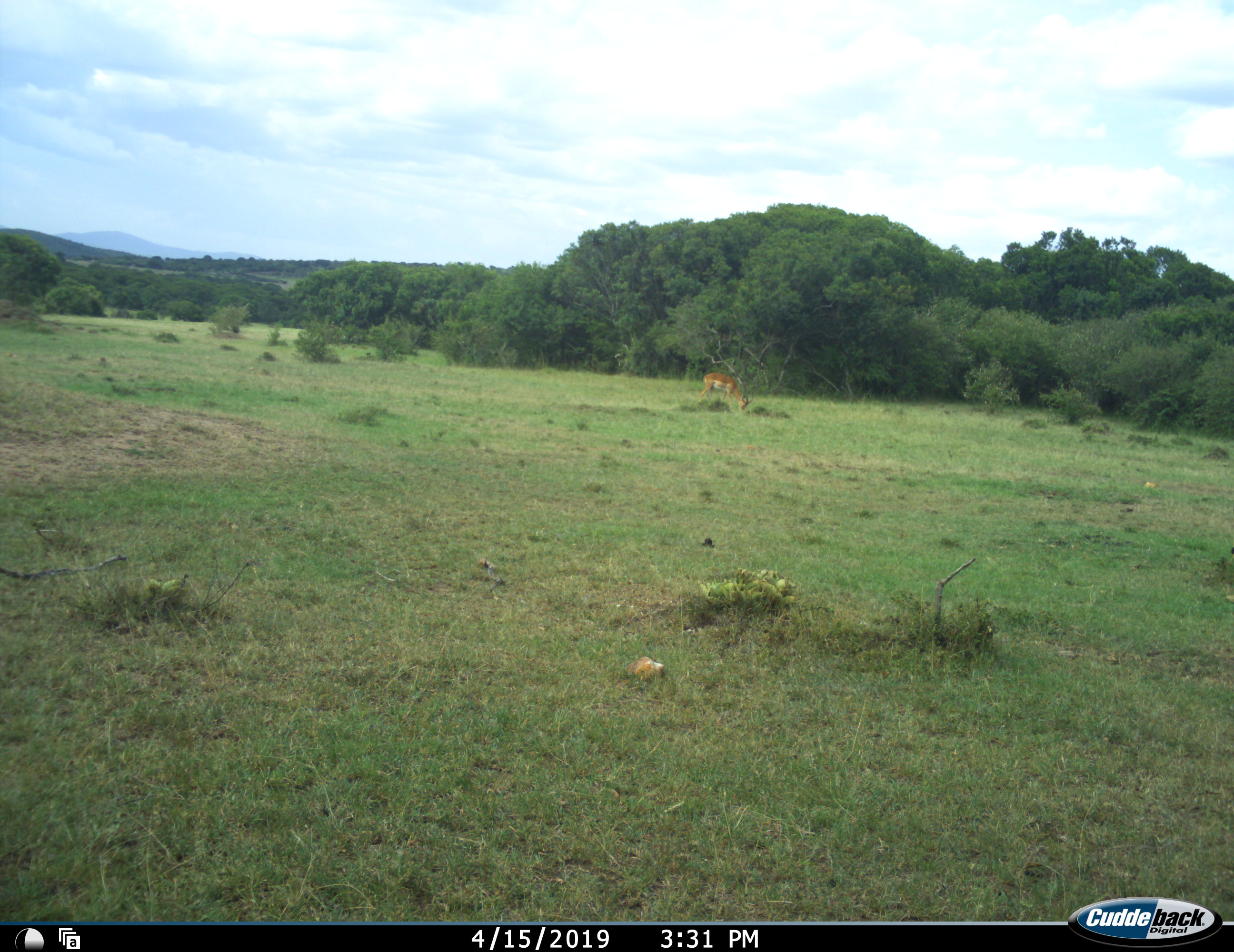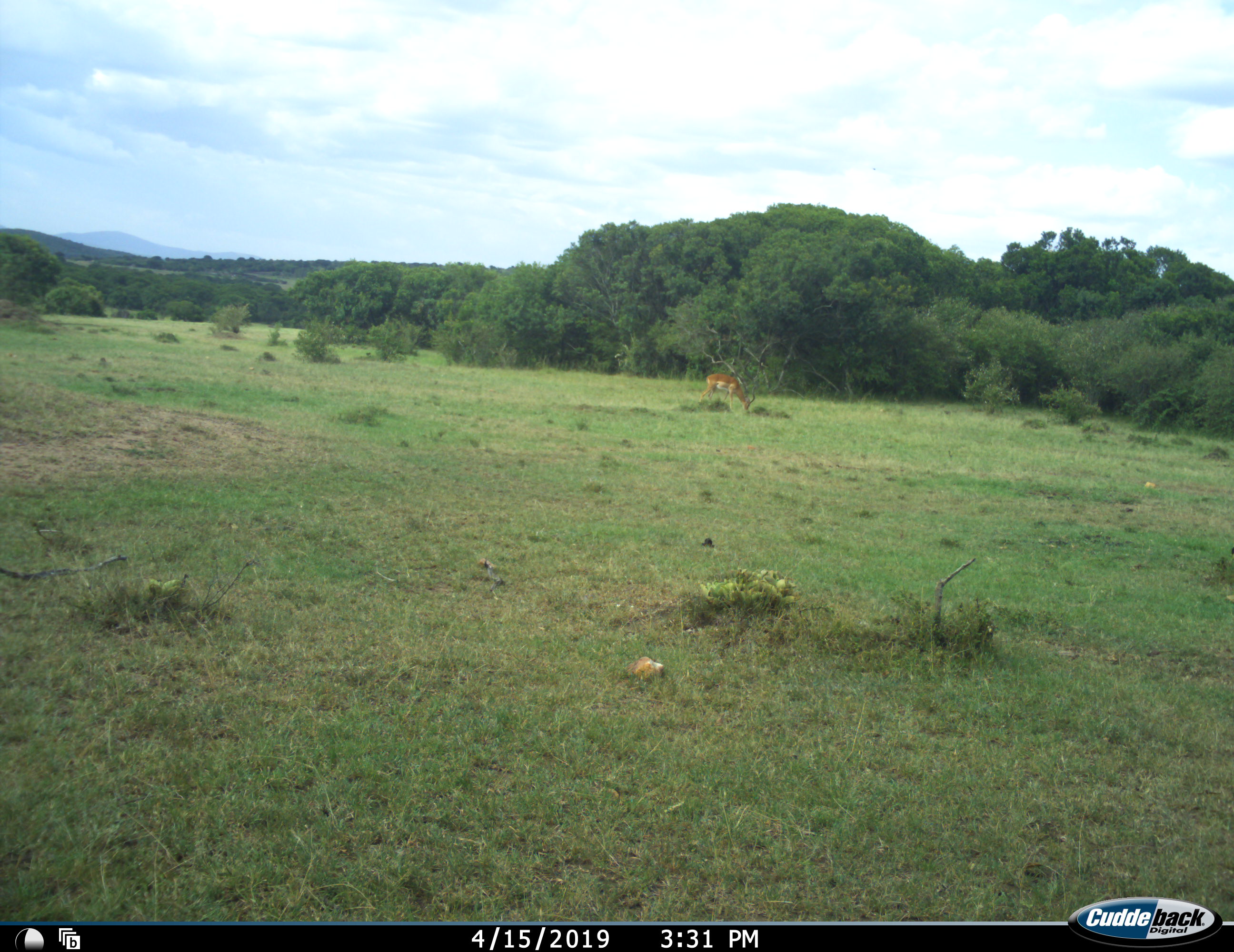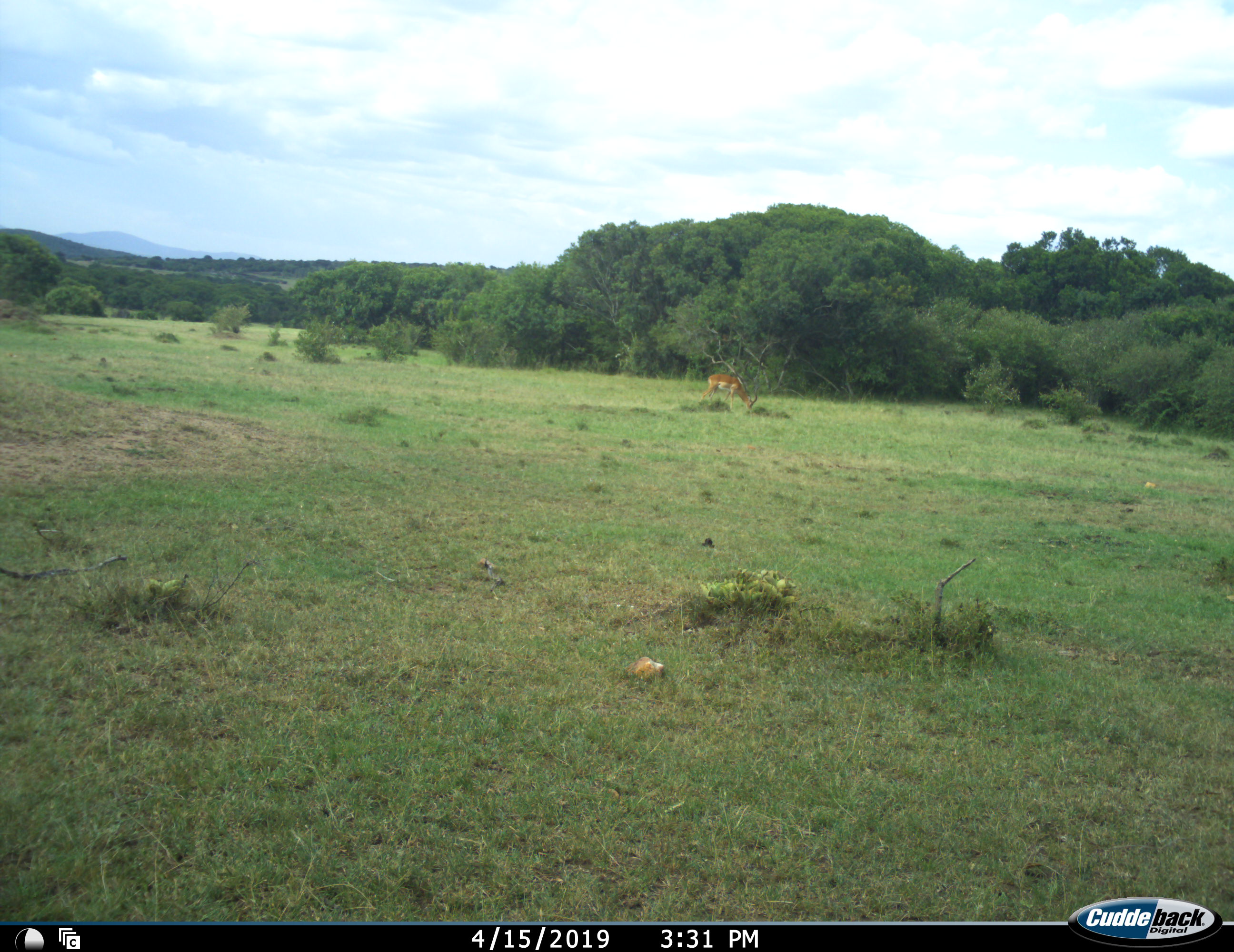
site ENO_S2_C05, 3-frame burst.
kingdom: Animalia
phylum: Chordata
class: Mammalia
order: Artiodactyla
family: Bovidae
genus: Aepyceros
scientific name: Aepyceros melampus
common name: impala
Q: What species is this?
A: Impala (Aepyceros melampus).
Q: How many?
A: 1.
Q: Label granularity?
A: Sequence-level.